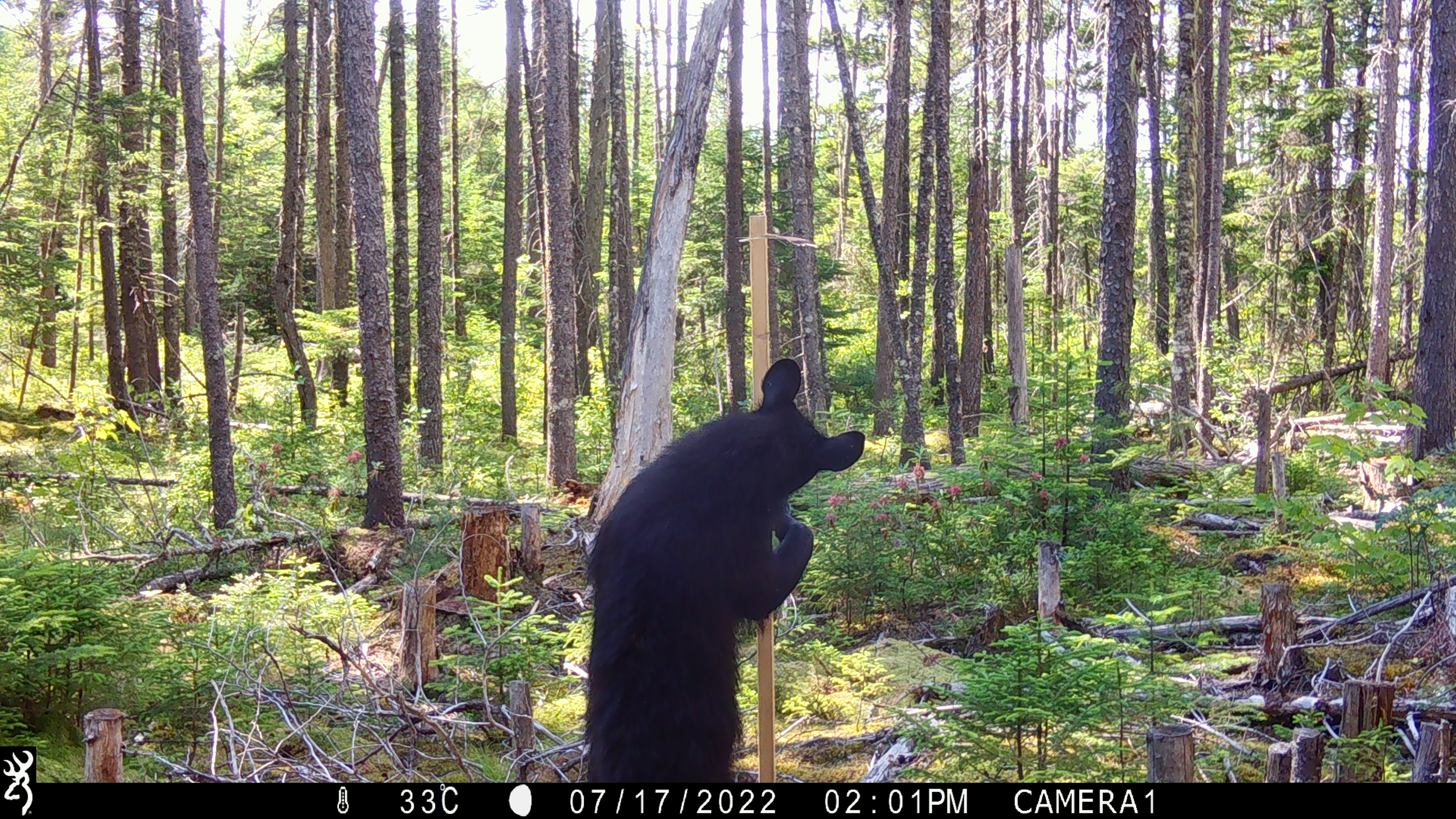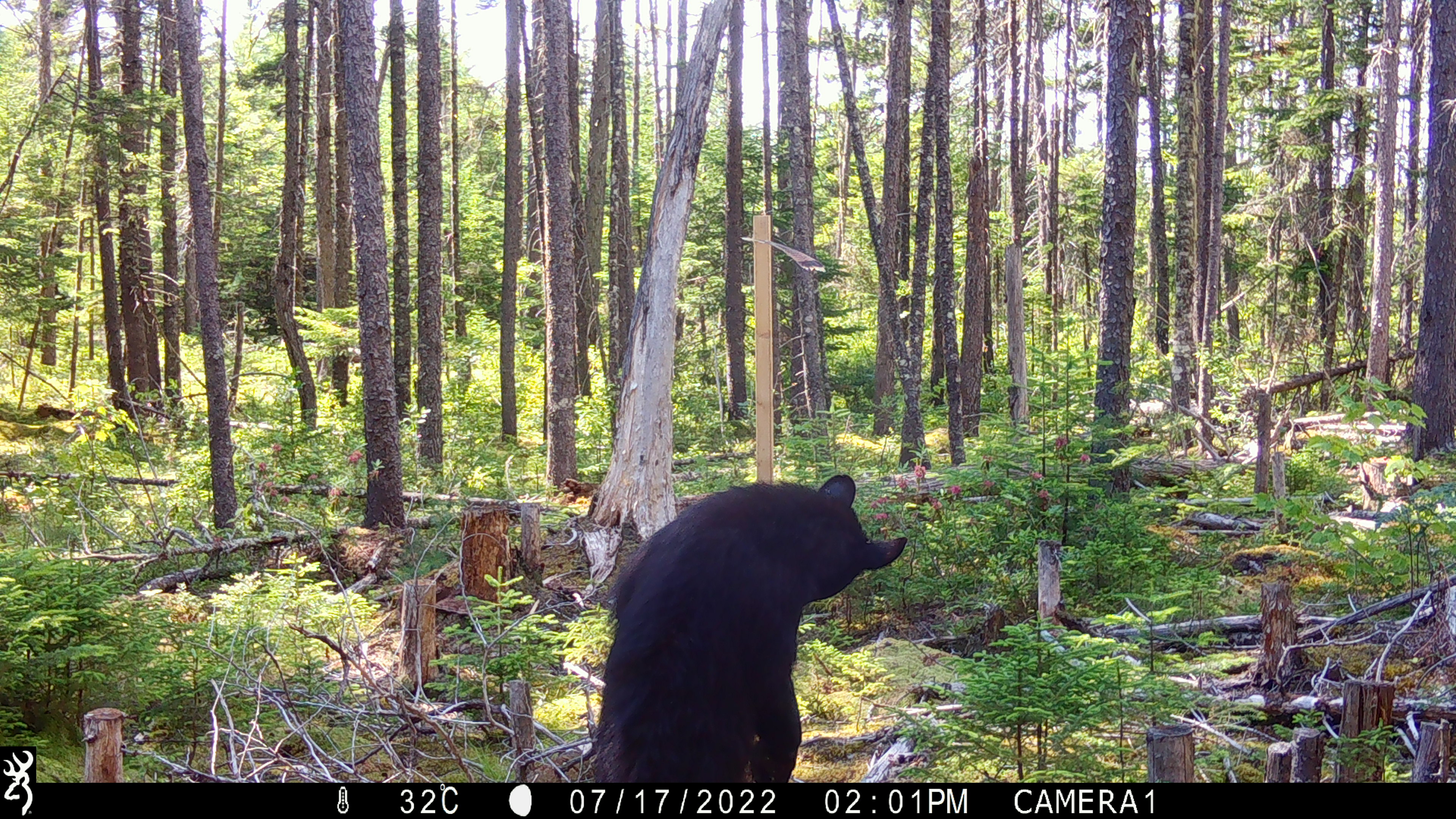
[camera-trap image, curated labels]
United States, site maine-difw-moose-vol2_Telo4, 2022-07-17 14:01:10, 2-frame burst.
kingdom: Animalia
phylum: Chordata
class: Mammalia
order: Carnivora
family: Ursidae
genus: Ursus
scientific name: Ursus americanus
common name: black bear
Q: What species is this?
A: Black bear (Ursus americanus).